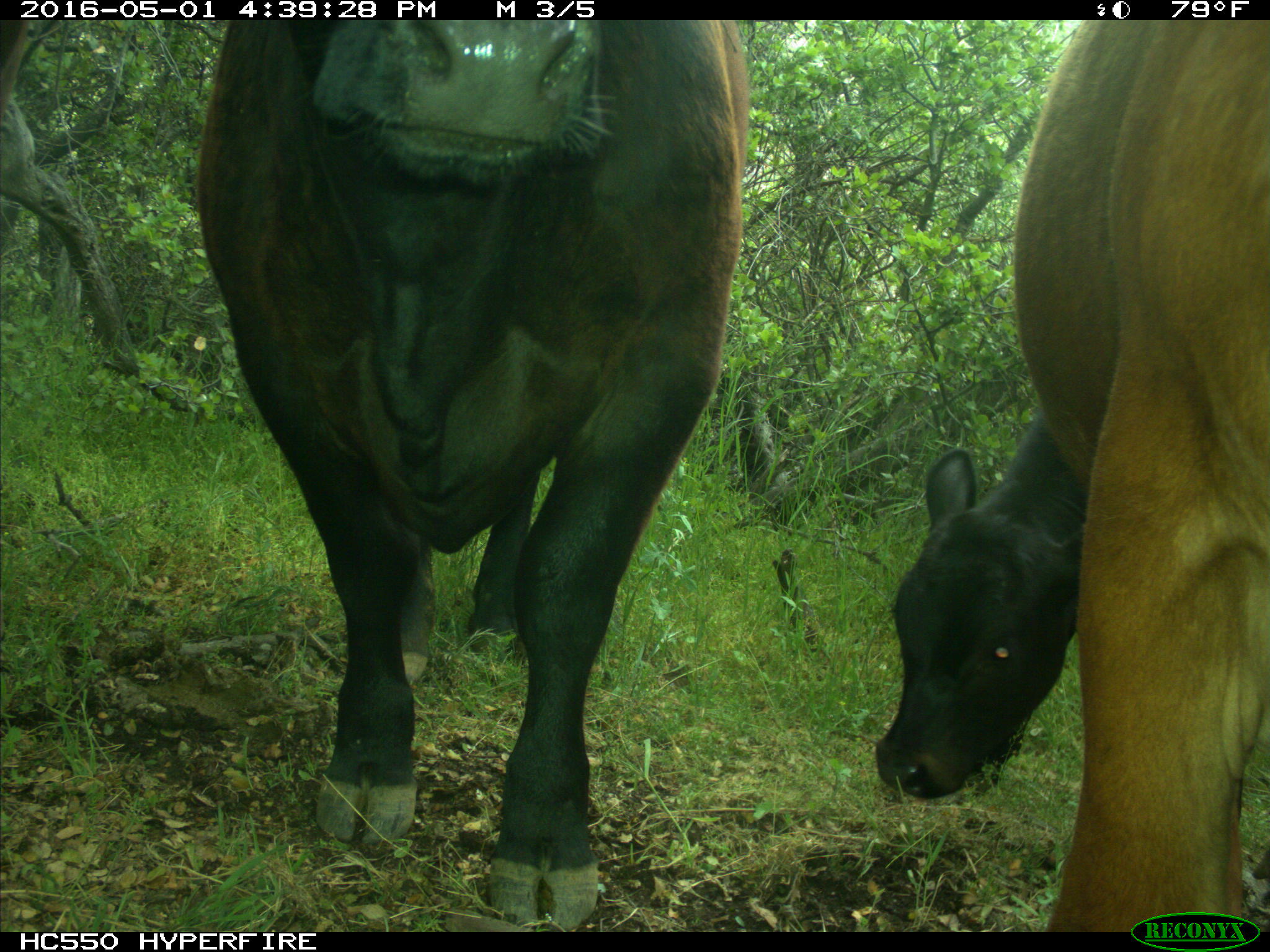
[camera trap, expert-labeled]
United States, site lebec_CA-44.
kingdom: Animalia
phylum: Chordata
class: Mammalia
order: Artiodactyla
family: Bovidae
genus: Bos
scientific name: Bos taurus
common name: domestic cow